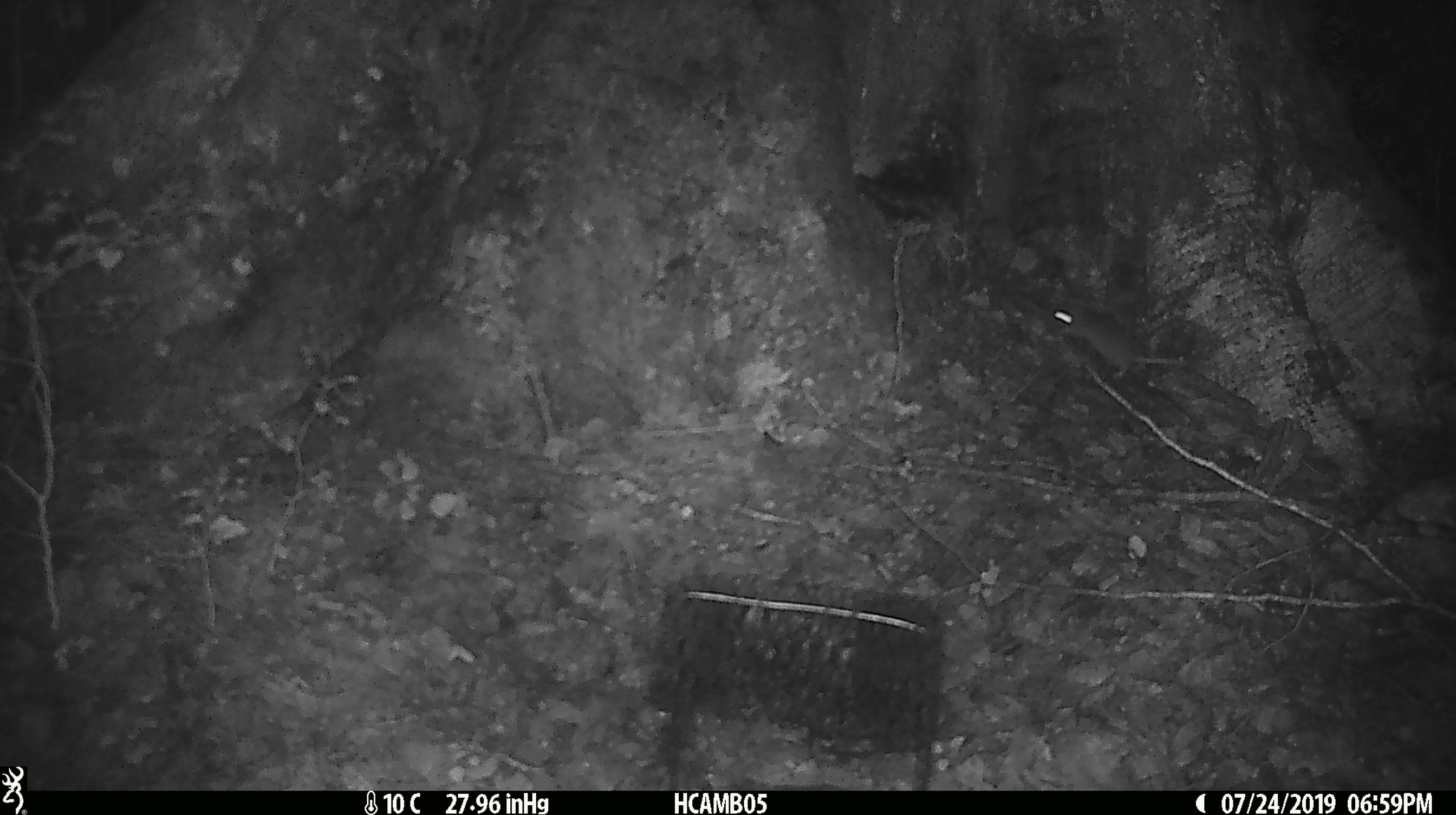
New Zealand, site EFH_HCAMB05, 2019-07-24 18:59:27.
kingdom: Animalia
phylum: Chordata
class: Mammalia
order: Rodentia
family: Muridae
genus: Mus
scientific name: Mus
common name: mouse